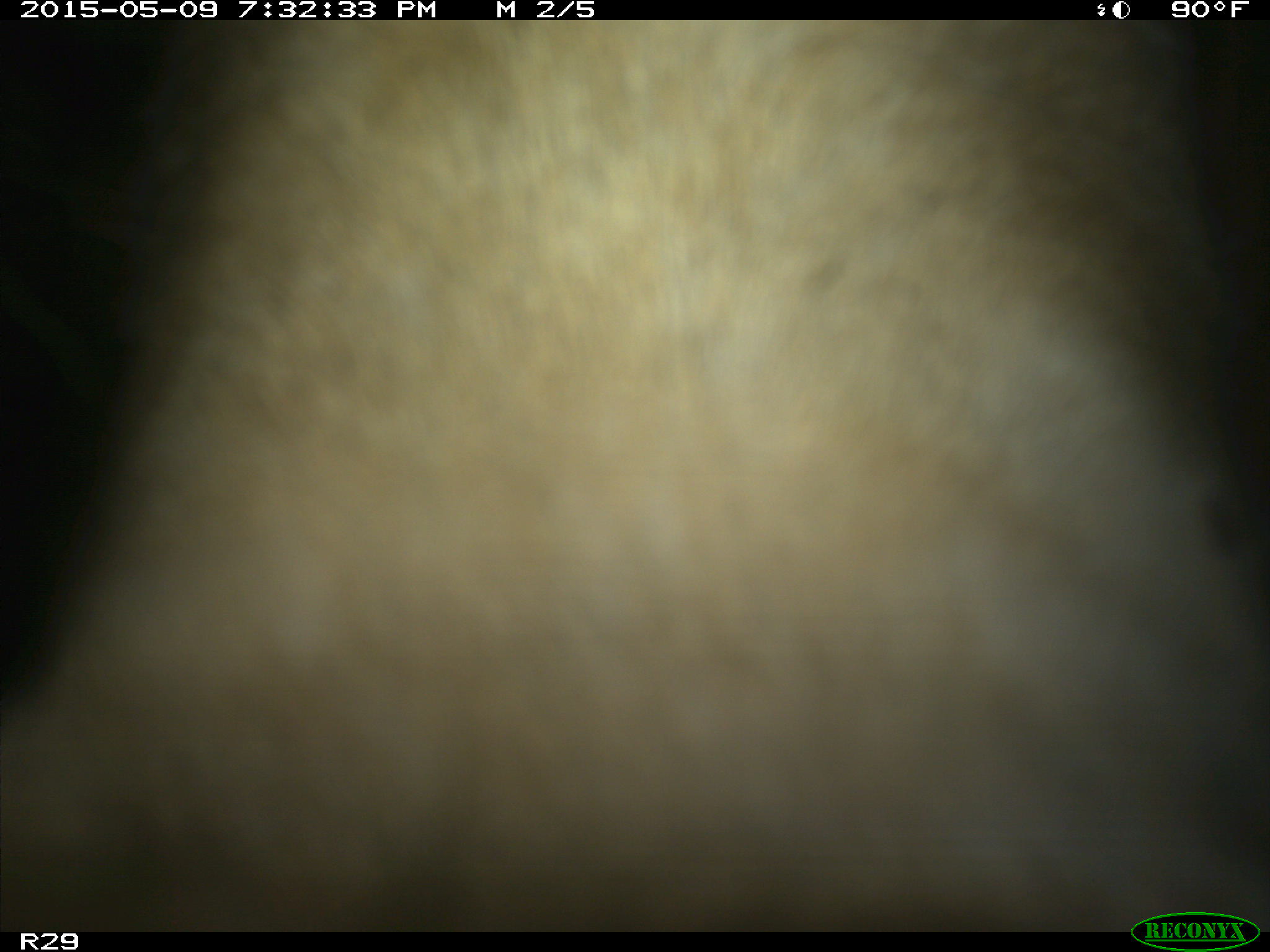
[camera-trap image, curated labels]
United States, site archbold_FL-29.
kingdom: Animalia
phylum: Chordata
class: Mammalia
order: Artiodactyla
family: Bovidae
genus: Bos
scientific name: Bos taurus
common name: domestic cow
Bos taurus (domestic cow).